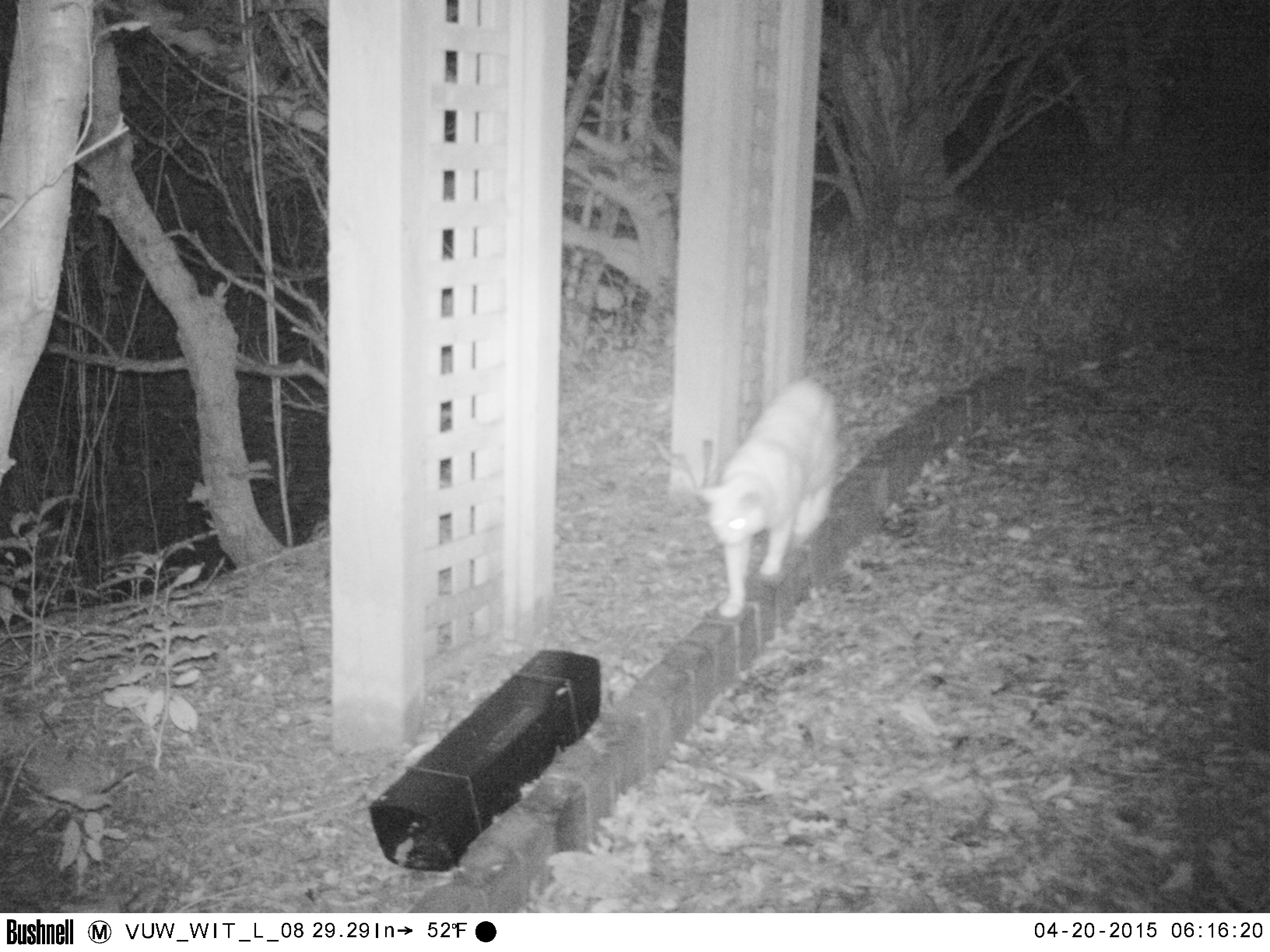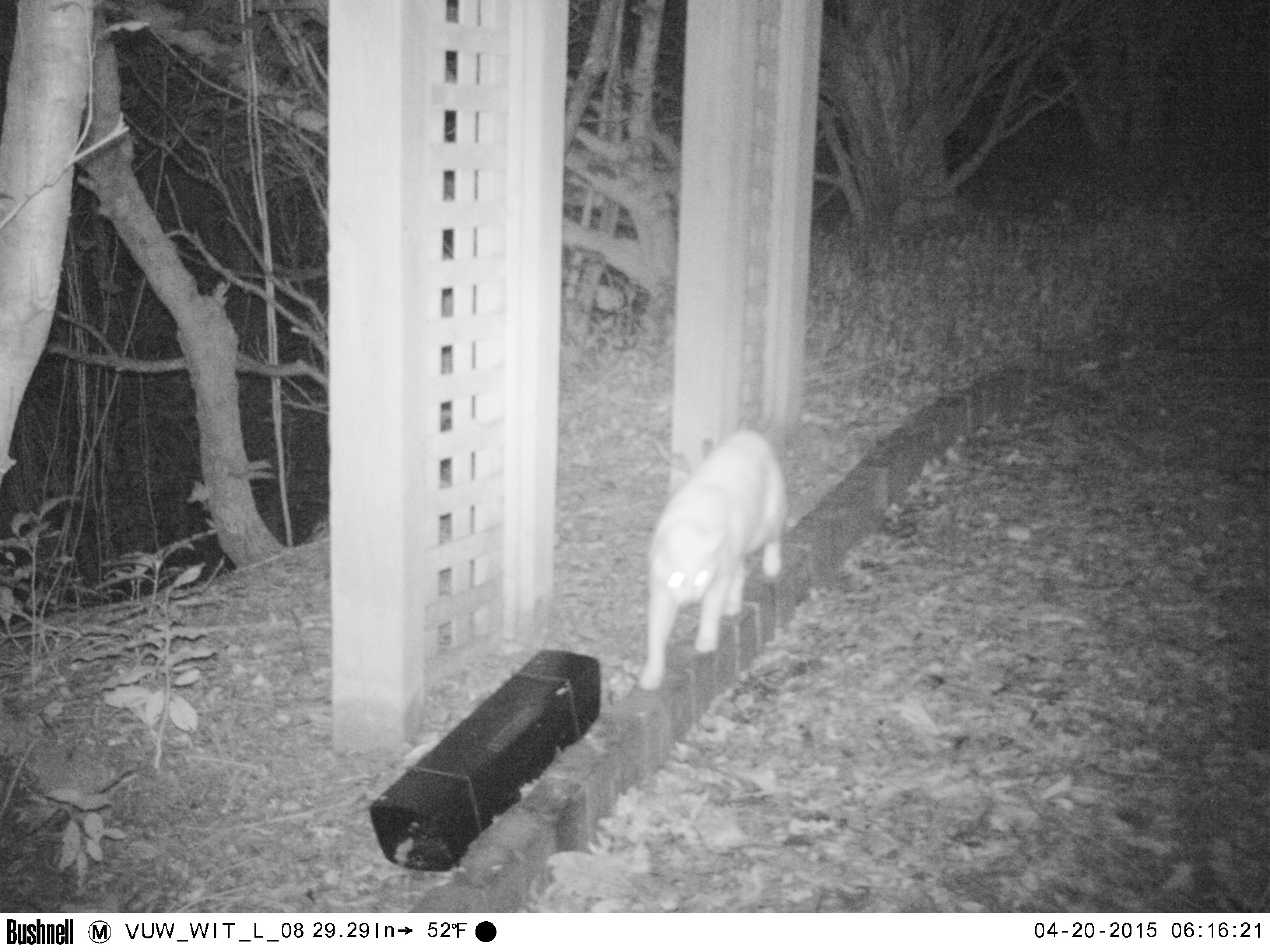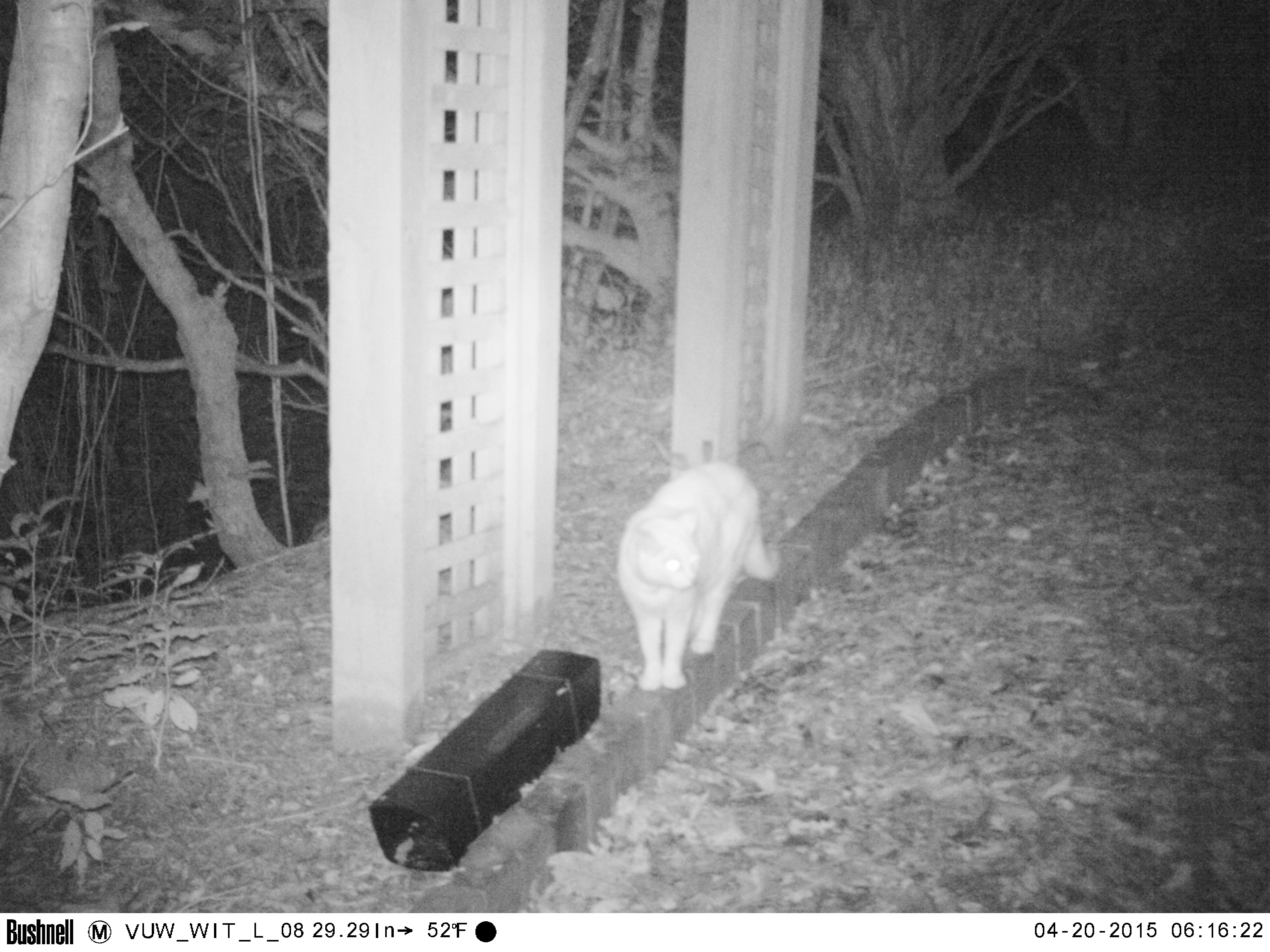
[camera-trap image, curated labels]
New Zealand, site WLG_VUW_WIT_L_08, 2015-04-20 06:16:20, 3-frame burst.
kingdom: Animalia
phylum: Chordata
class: Mammalia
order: Carnivora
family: Felidae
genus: Felis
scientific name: Felis catus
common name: domestic cat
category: cat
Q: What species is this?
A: Cat (domestic cat) (Felis catus).